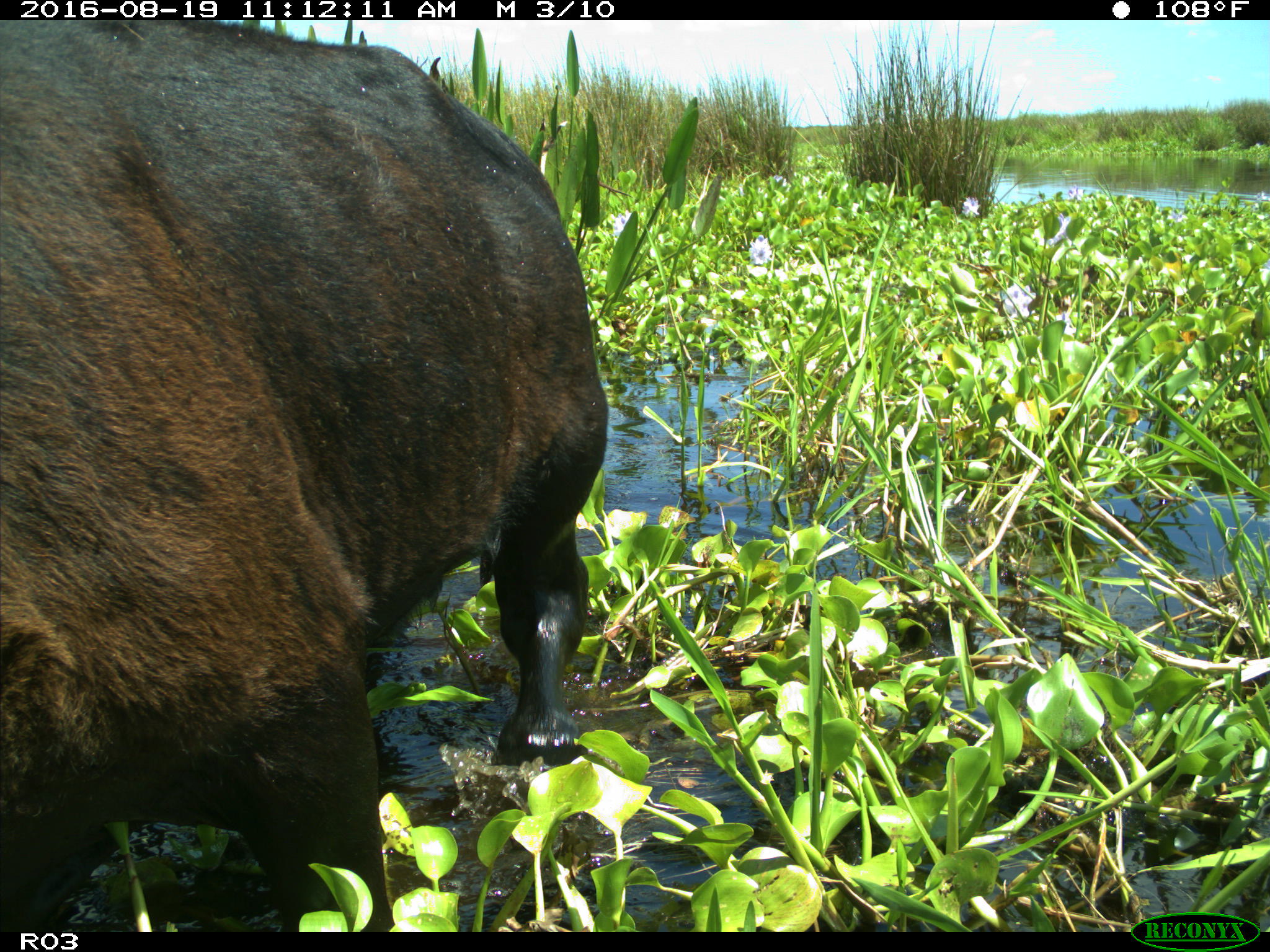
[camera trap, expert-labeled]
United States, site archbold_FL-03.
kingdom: Animalia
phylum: Chordata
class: Mammalia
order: Artiodactyla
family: Bovidae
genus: Bos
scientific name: Bos taurus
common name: domestic cow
Bos taurus (domestic cow).